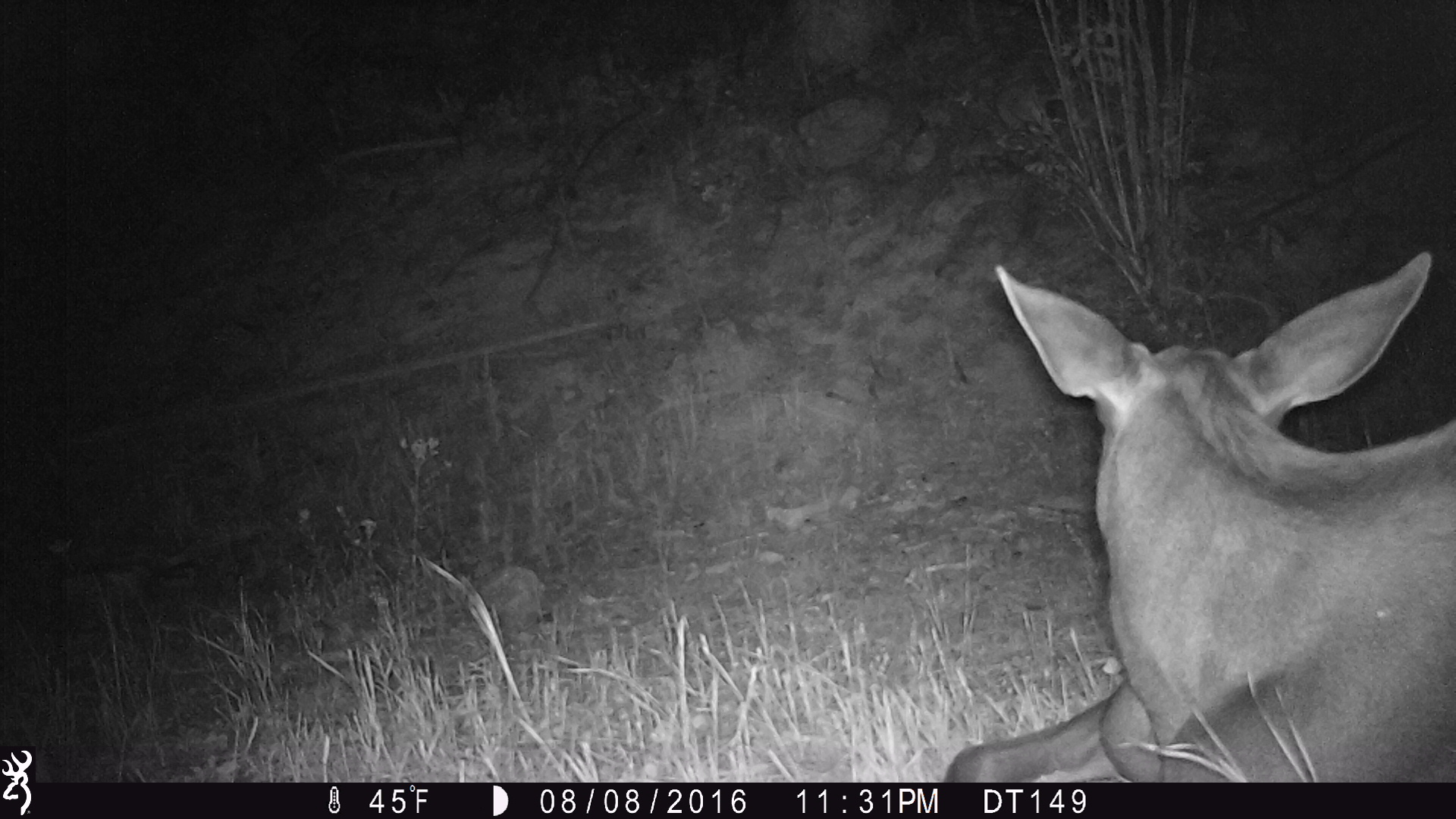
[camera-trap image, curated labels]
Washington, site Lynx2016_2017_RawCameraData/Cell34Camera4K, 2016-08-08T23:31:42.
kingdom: Animalia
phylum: Chordata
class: Mammalia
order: Artiodactyla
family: Cervidae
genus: Alces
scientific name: Alces alces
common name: moose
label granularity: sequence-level